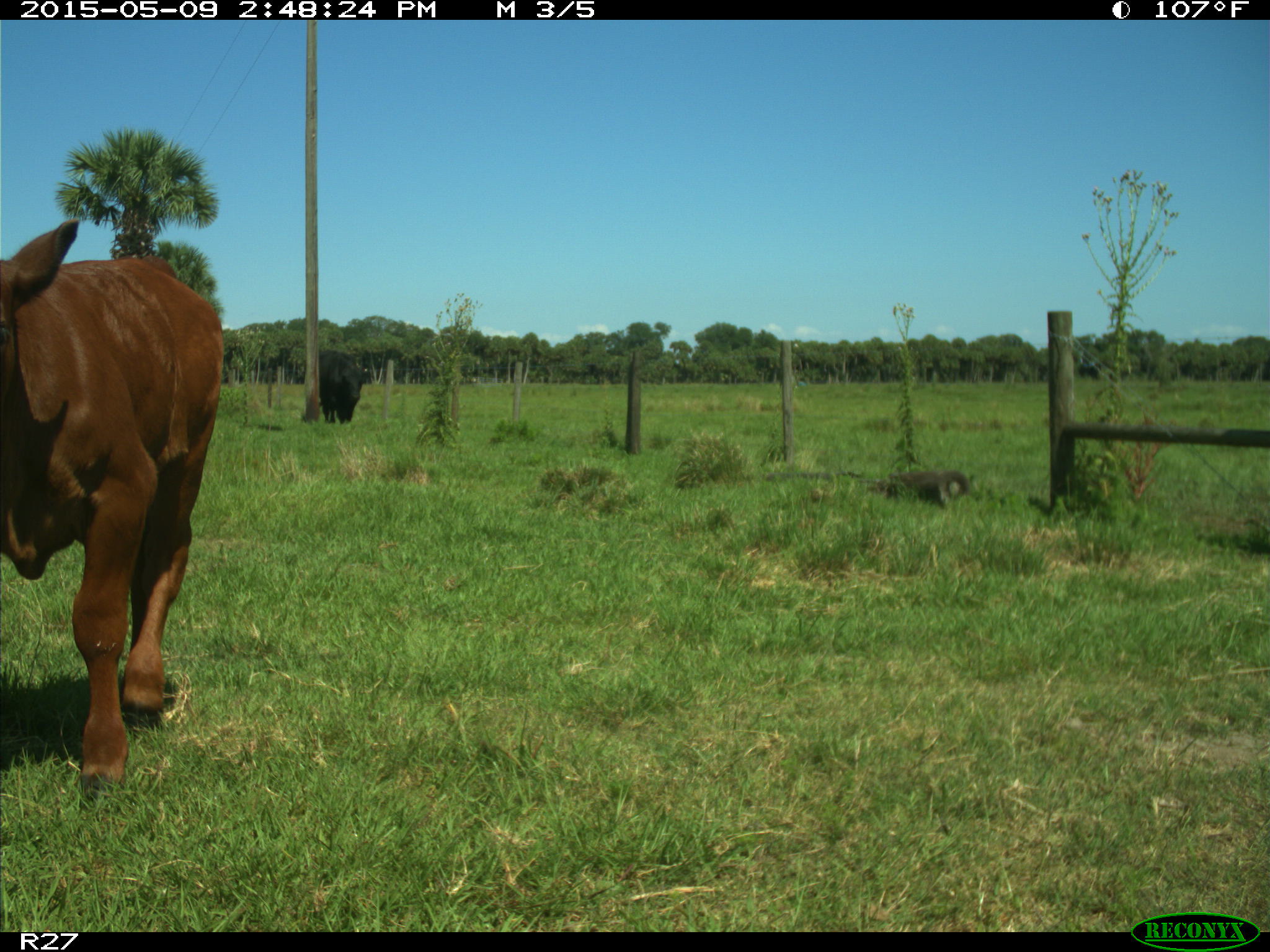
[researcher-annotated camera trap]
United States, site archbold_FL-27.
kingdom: Animalia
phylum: Chordata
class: Mammalia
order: Artiodactyla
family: Bovidae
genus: Bos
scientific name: Bos taurus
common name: domestic cow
Bos taurus (domestic cow).